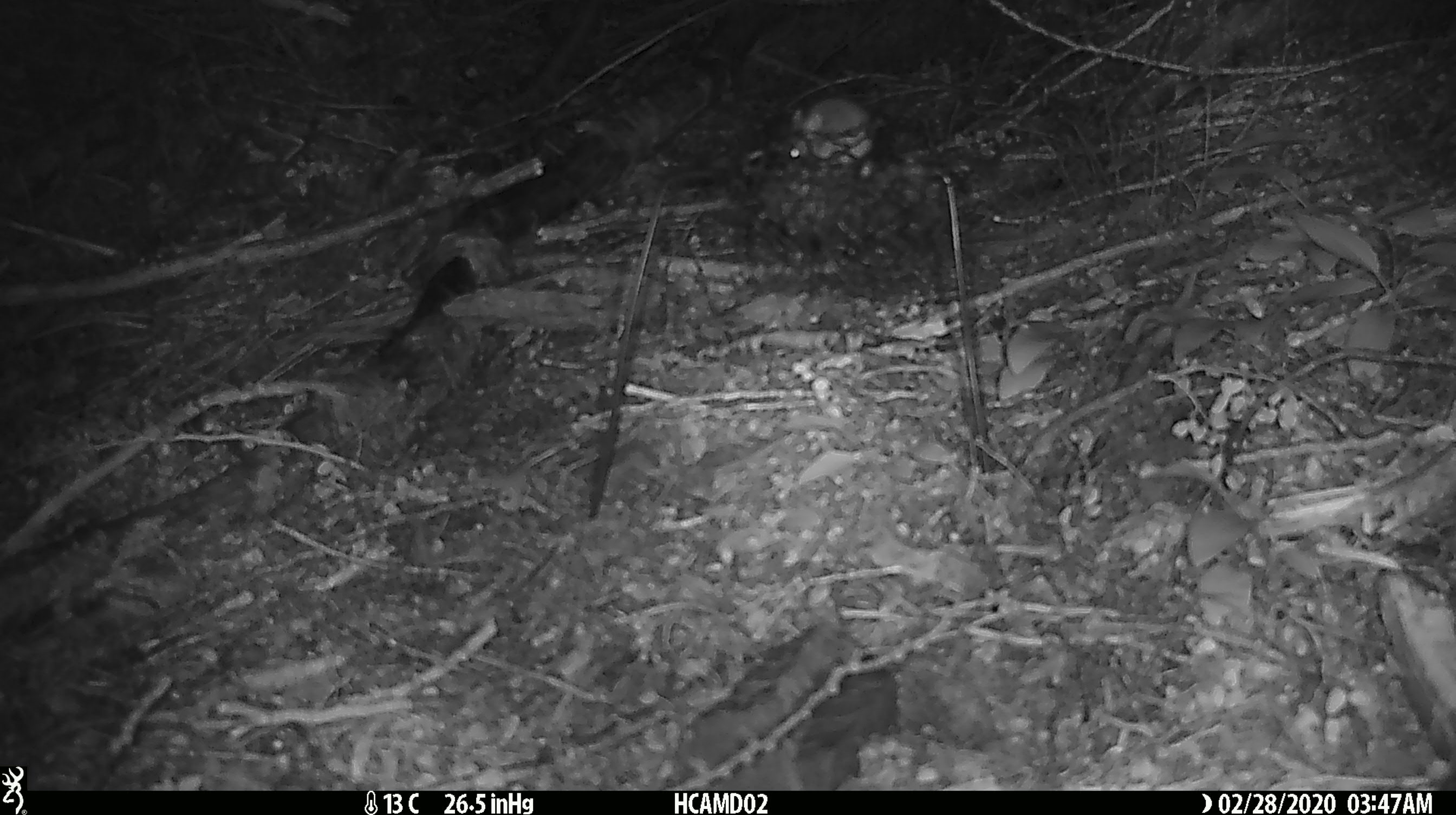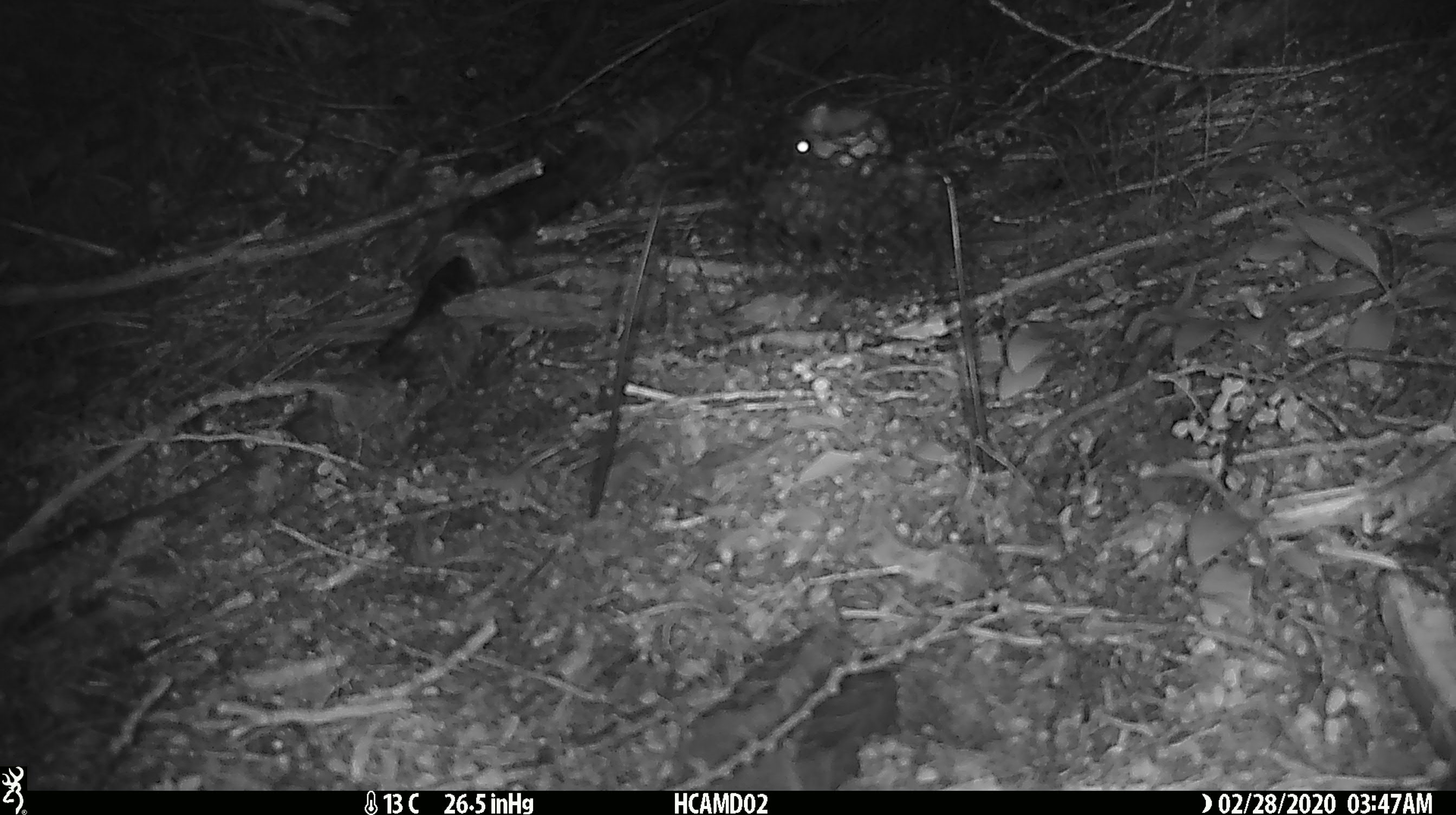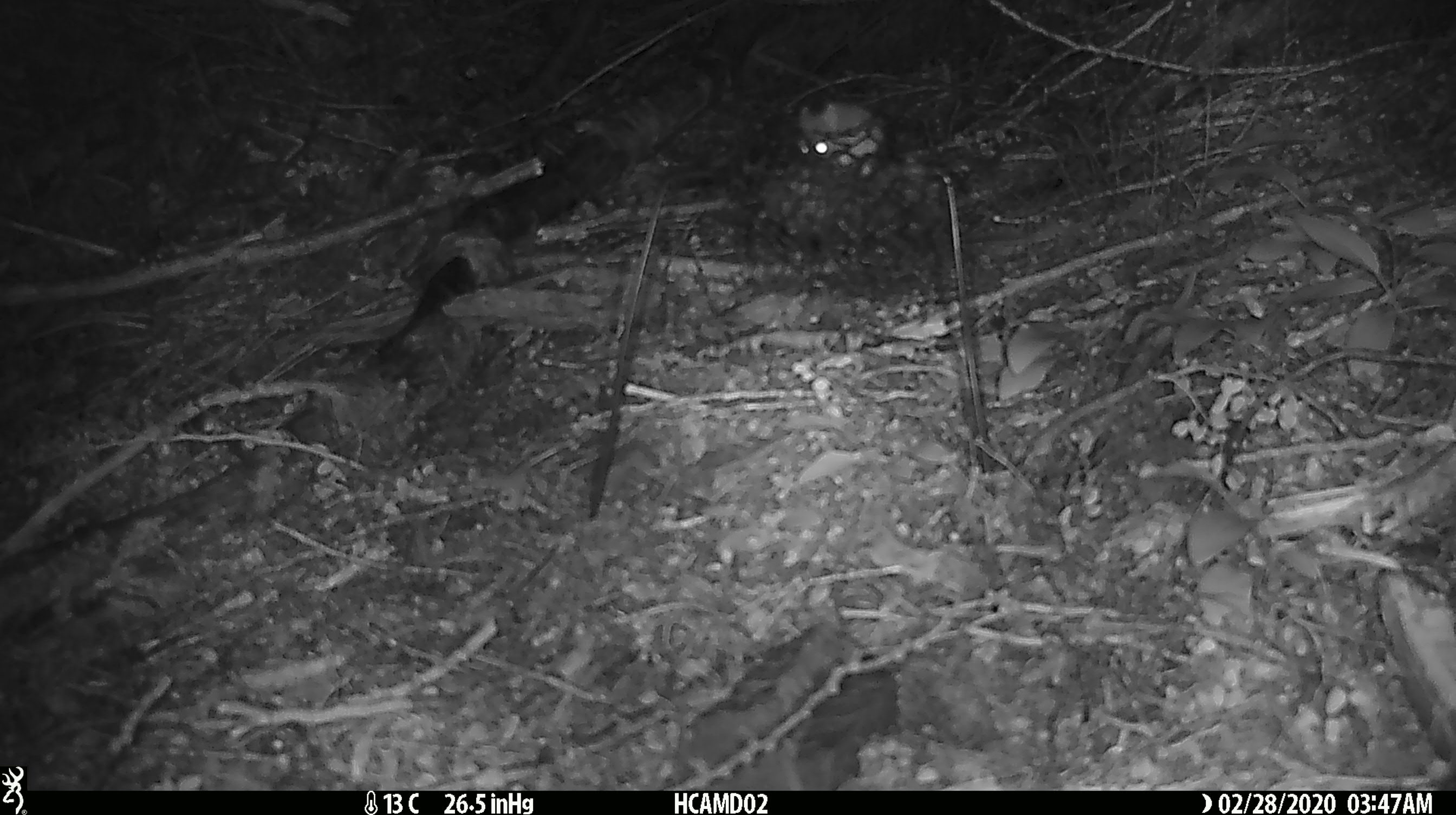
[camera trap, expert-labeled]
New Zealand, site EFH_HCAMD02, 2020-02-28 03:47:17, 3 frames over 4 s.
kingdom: Animalia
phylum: Chordata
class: Mammalia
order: Rodentia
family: Muridae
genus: Mus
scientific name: Mus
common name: mouse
Mouse (Mus).